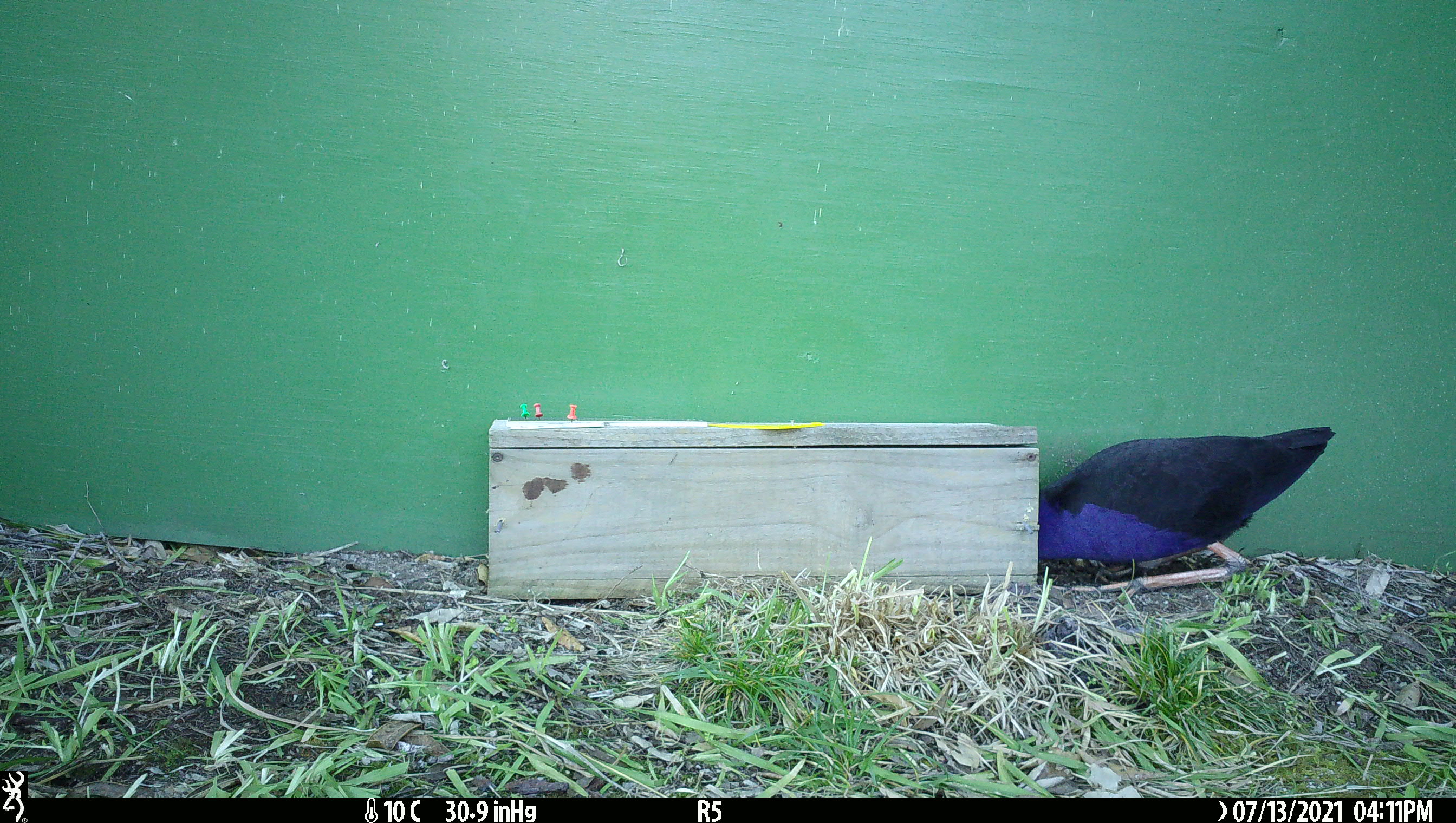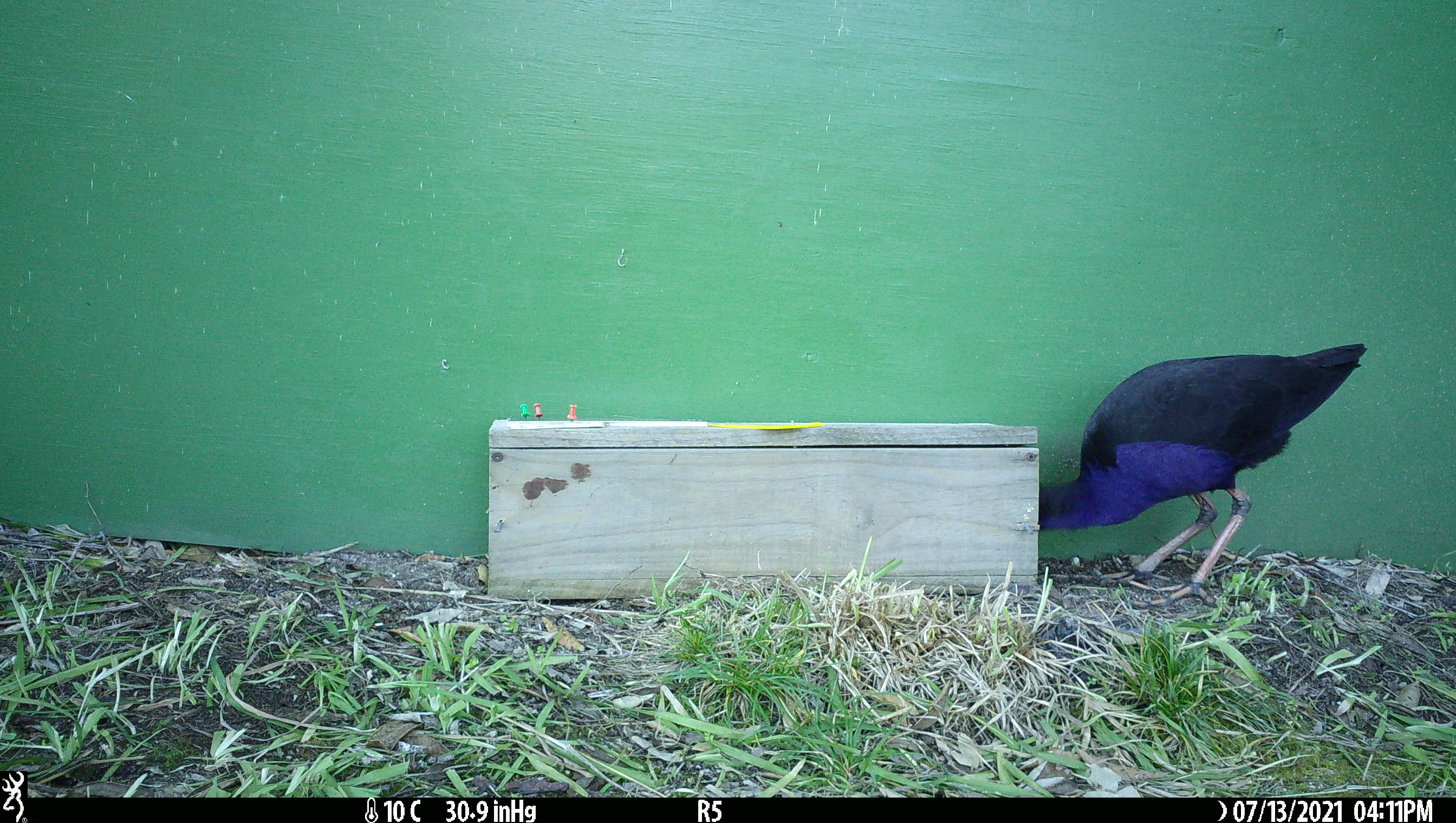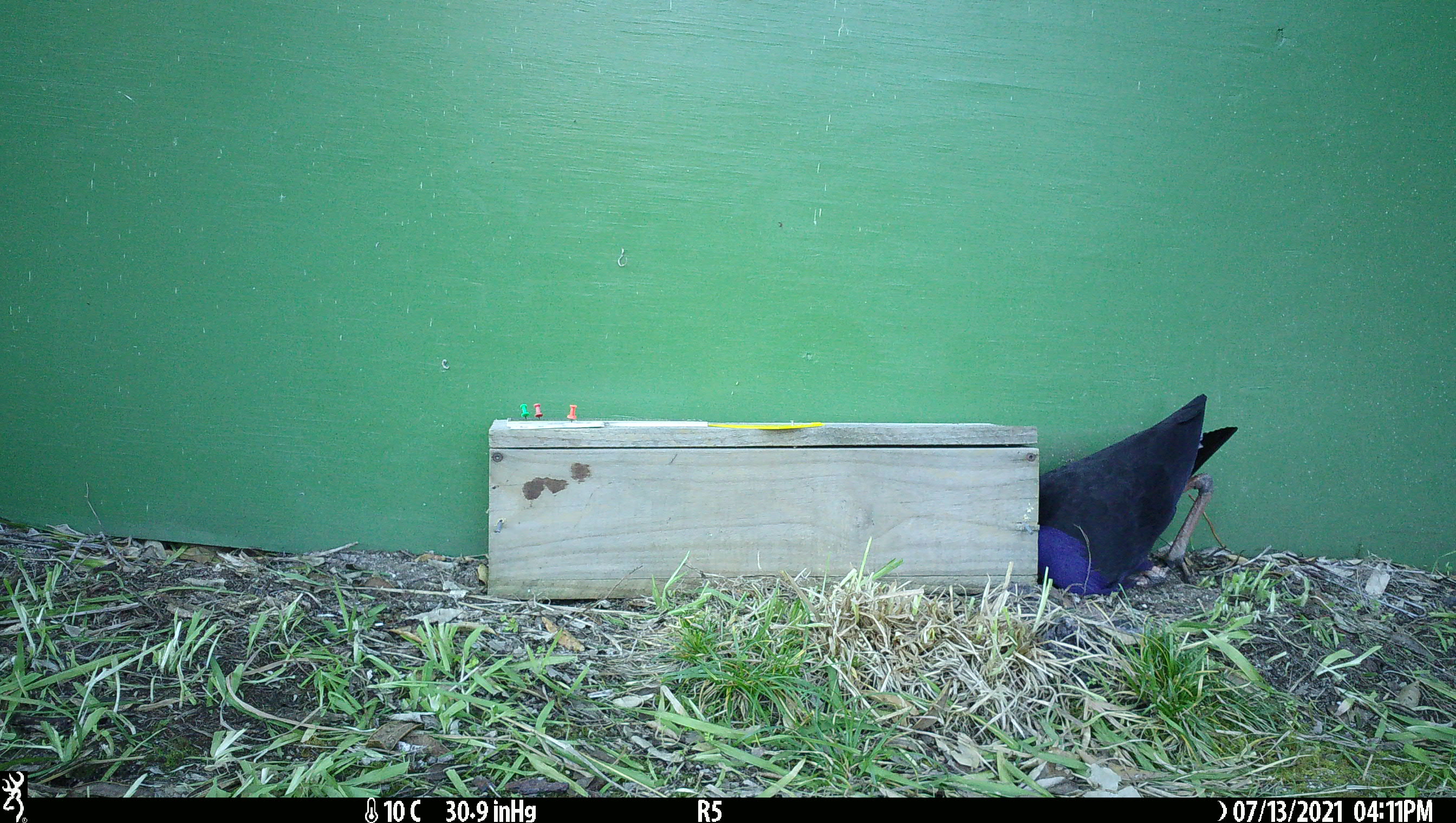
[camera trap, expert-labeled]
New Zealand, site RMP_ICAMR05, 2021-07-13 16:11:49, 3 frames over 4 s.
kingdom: Animalia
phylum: Chordata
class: Aves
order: Gruiformes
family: Rallidae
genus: Porphyrio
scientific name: Porphyrio melanotus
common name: australasian swamphen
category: pukeko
Pukeko (australasian swamphen) (Porphyrio melanotus).